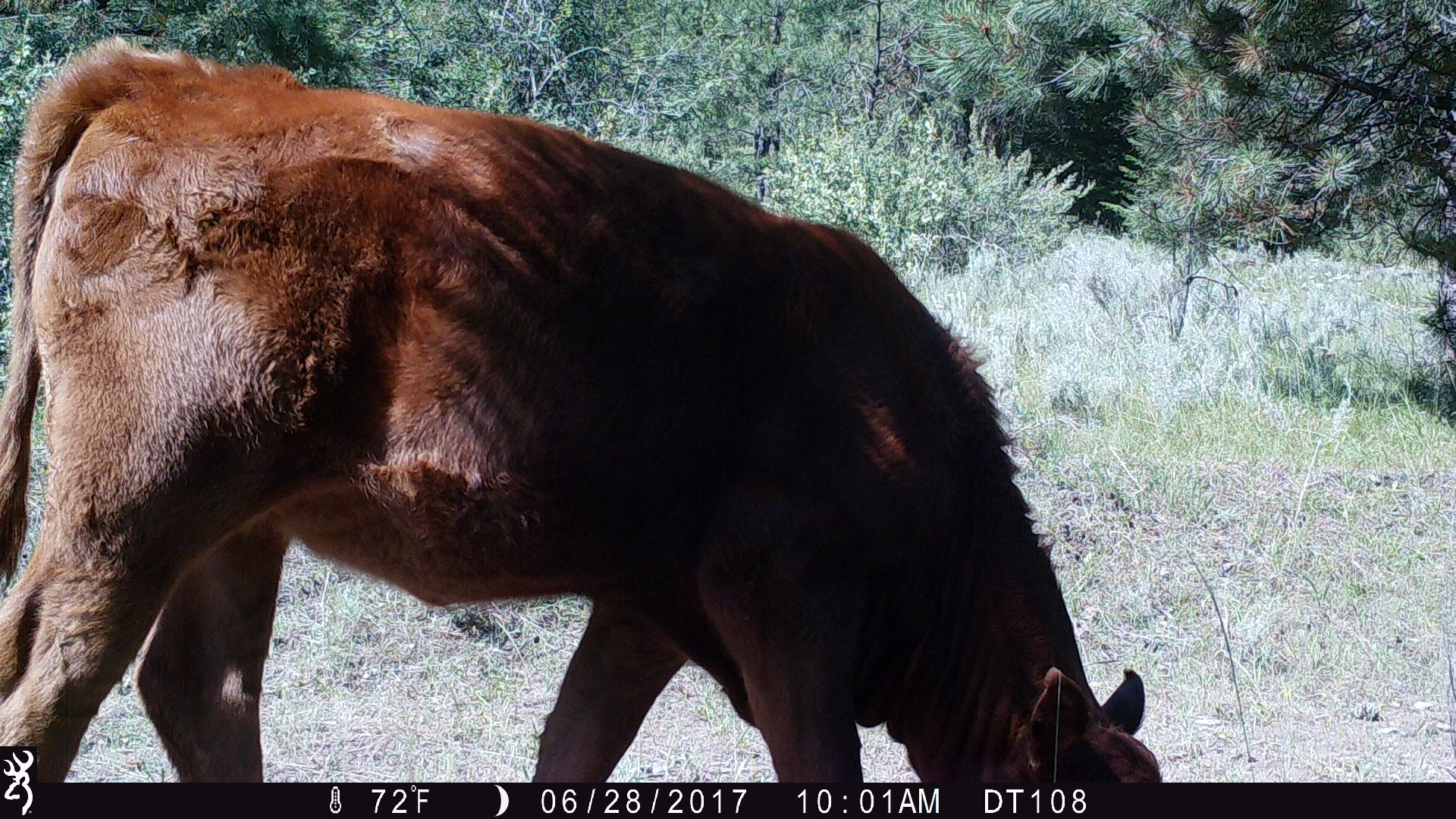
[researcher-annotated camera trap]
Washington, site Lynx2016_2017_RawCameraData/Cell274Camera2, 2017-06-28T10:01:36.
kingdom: Animalia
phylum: Chordata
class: Mammalia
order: Artiodactyla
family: Bovidae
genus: Bos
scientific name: Bos taurus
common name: domestic cattle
Domestic cattle (Bos taurus). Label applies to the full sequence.